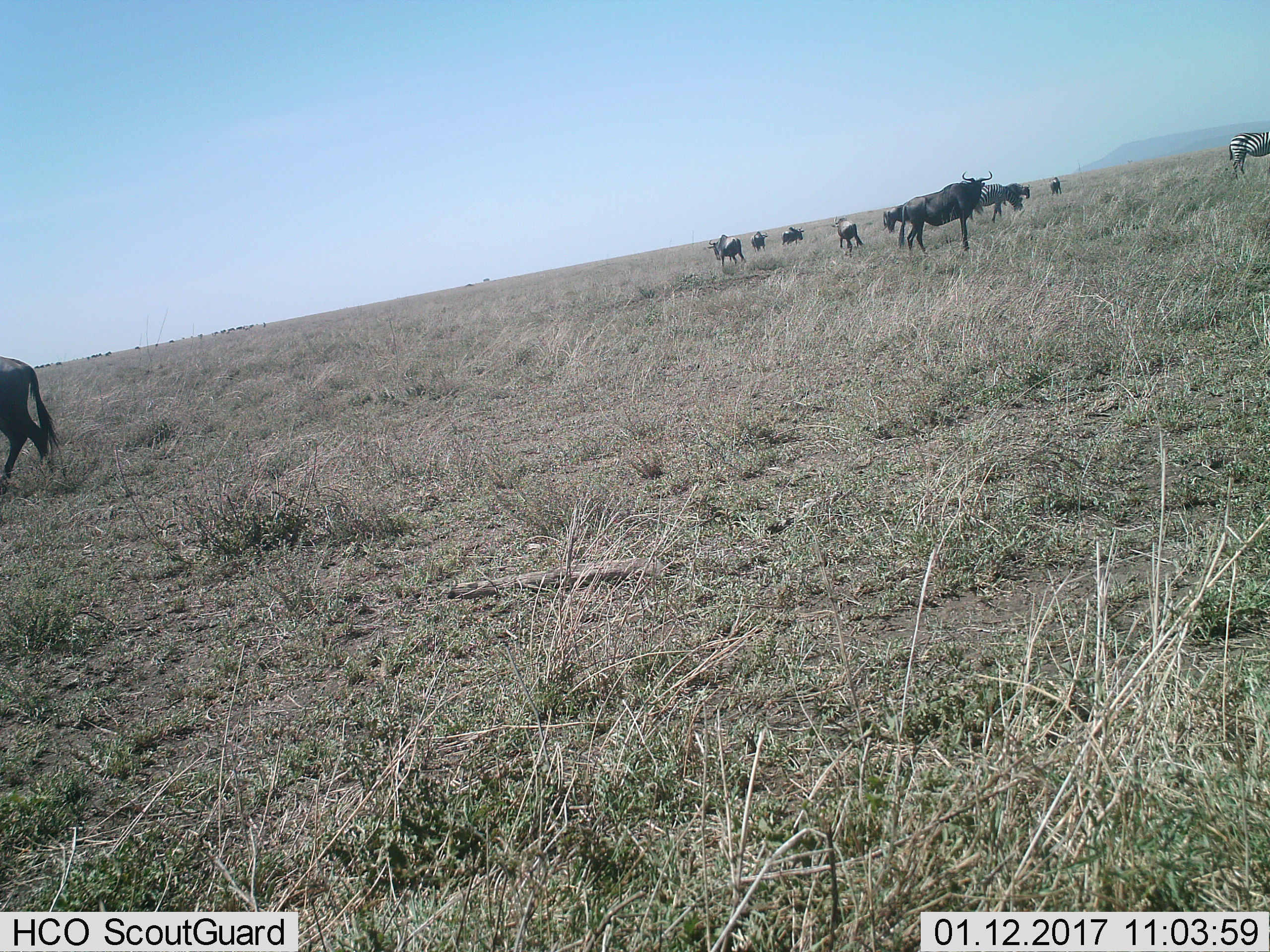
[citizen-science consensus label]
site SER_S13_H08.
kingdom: Animalia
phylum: Chordata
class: Mammalia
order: Artiodactyla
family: Bovidae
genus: Connochaetes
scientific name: Connochaetes taurinus taurinus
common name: blue wildebeest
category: wildebeestblue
Wildebeestblue (blue wildebeest) (Connochaetes taurinus taurinus), count 9. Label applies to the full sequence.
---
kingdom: Animalia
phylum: Chordata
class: Mammalia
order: Perissodactyla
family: Equidae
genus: Equus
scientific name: Equus quagga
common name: plains zebra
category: zebraplains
Zebraplains (plains zebra) (Equus quagga), count 2. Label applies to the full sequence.